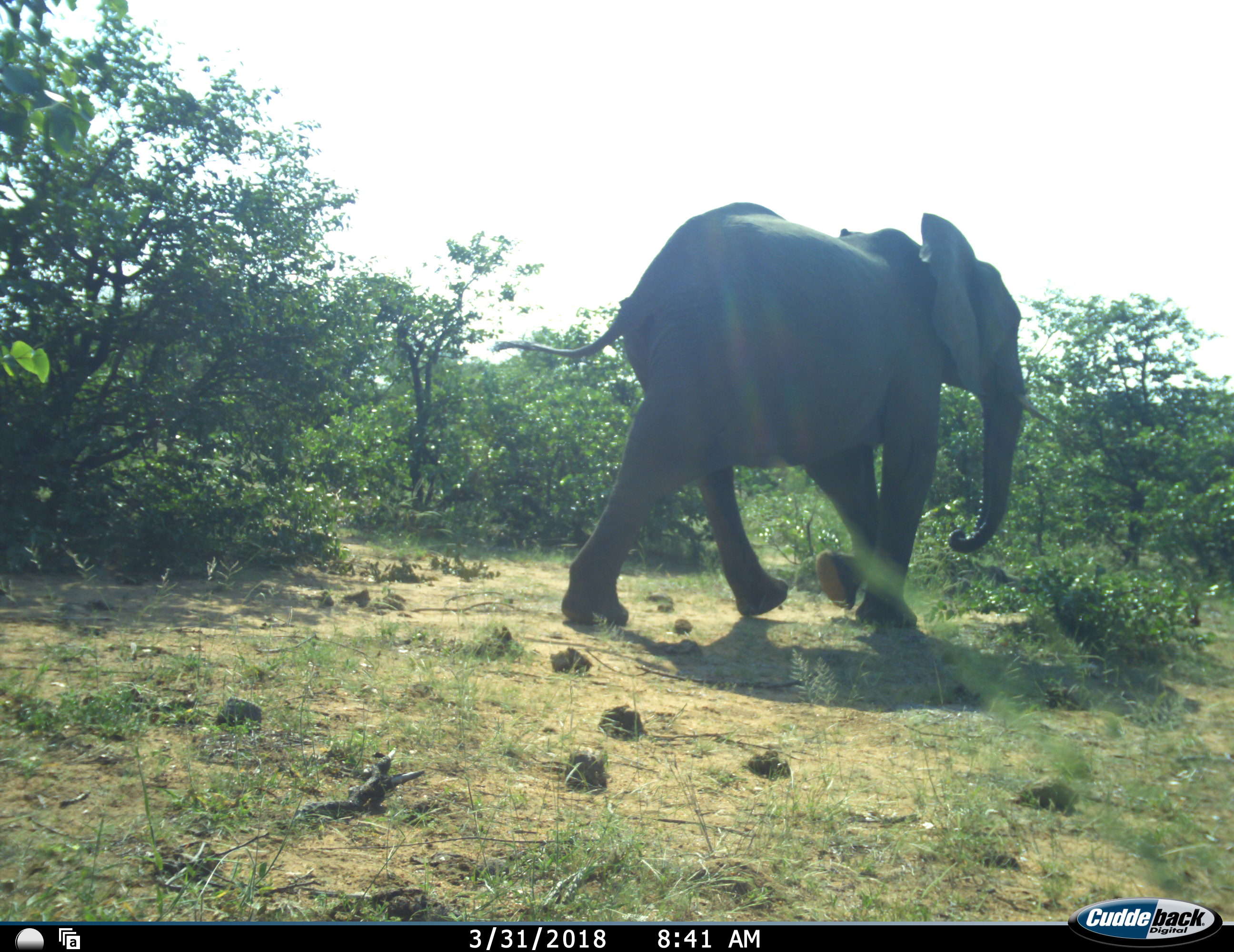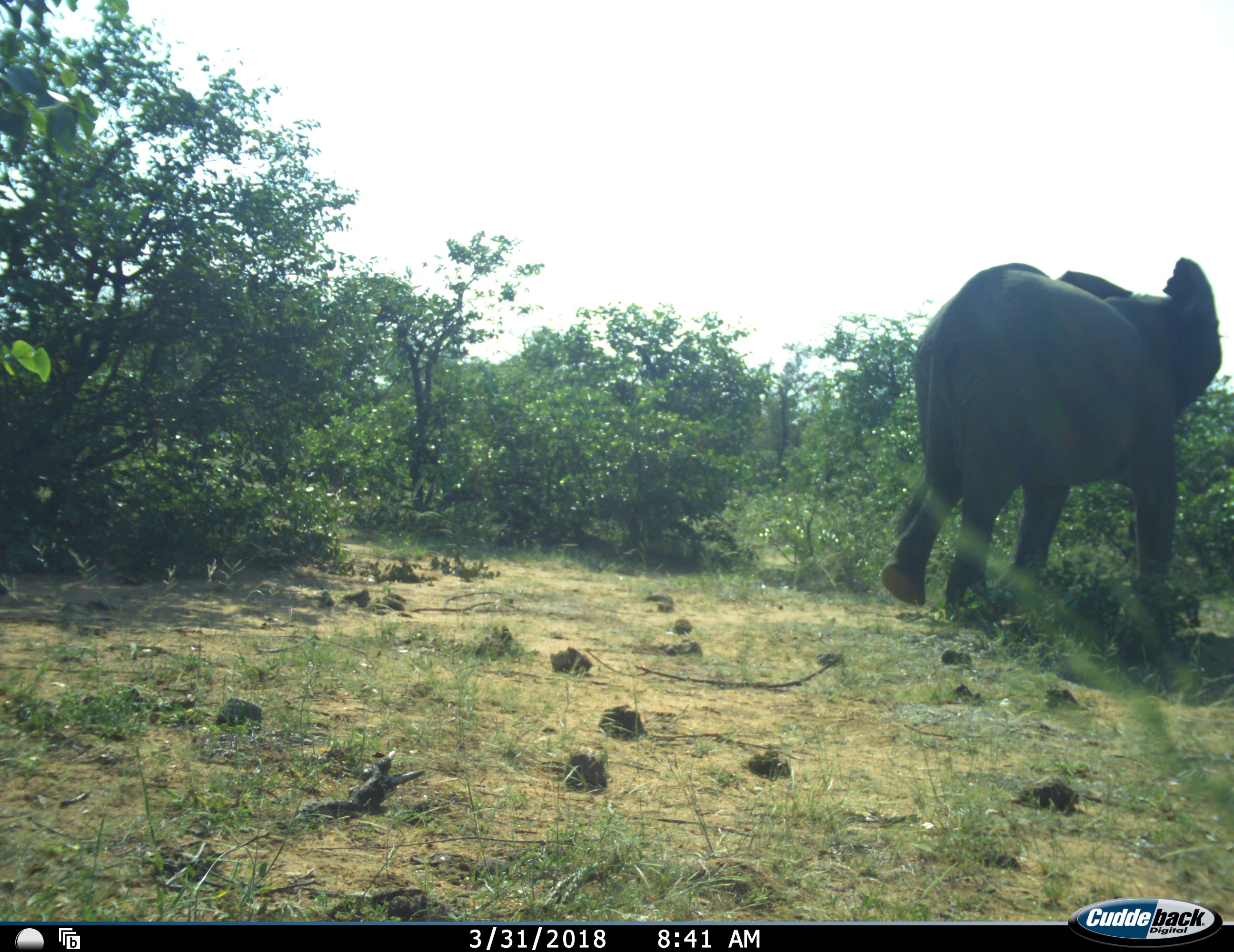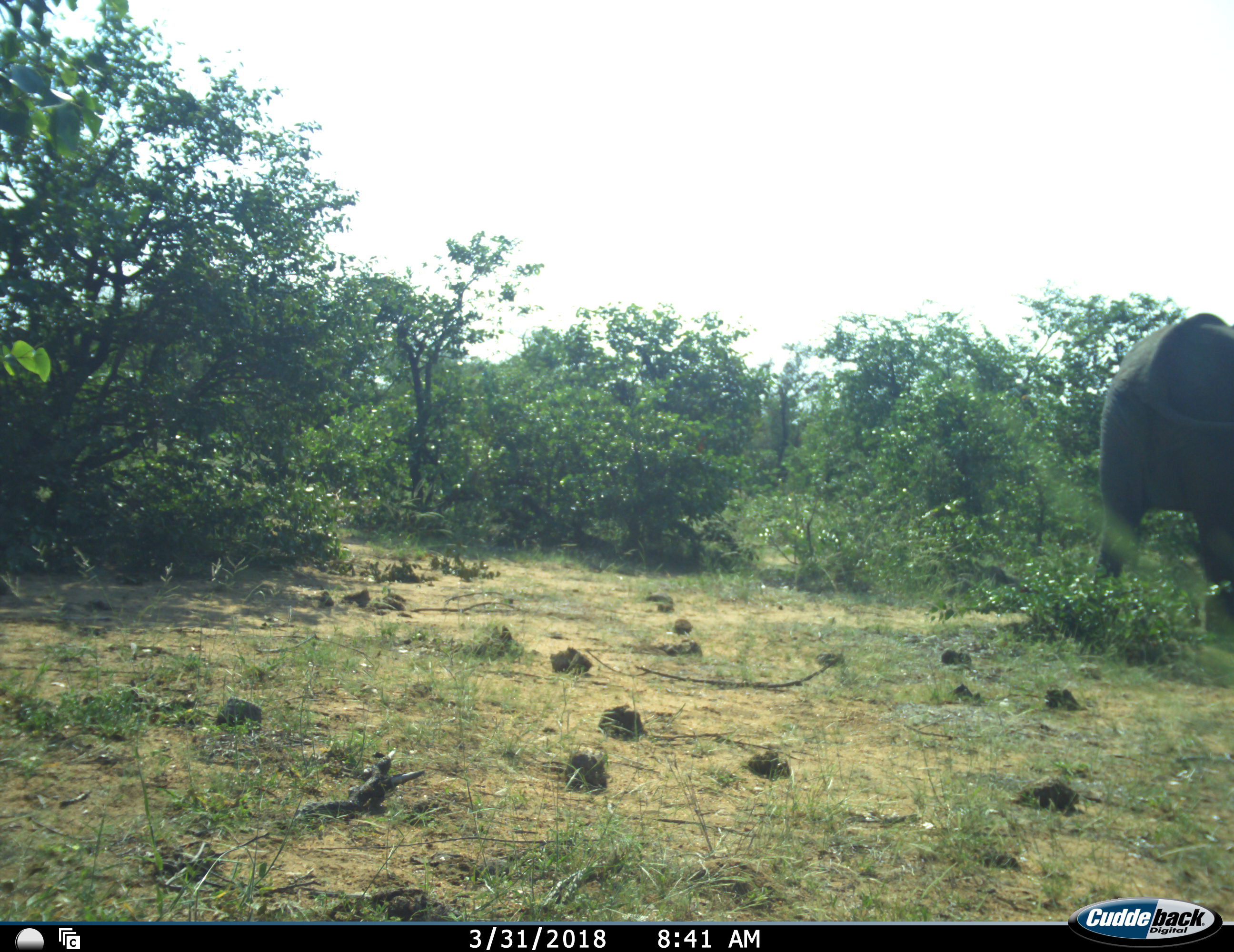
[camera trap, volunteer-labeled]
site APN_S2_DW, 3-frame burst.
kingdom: Animalia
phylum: Chordata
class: Mammalia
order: Proboscidea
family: Elephantidae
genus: Loxodonta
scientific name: Loxodonta africana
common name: african bush elephant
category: elephant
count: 1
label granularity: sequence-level